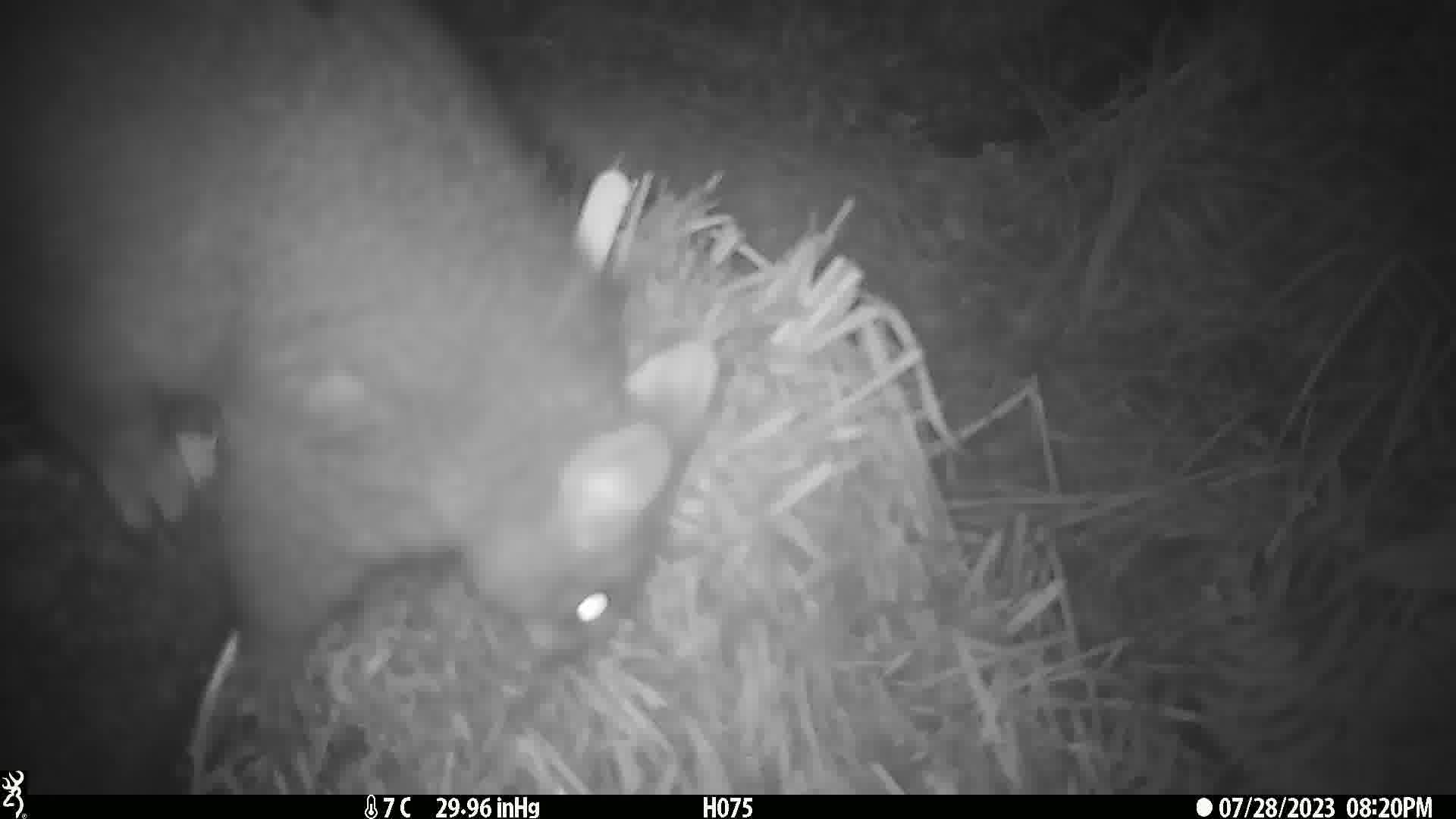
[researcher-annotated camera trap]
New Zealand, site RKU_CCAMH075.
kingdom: Animalia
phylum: Chordata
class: Mammalia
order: Diprotodontia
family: Phalangeridae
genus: Trichosurus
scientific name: Trichosurus vulpecula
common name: common brushtail possum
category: possum